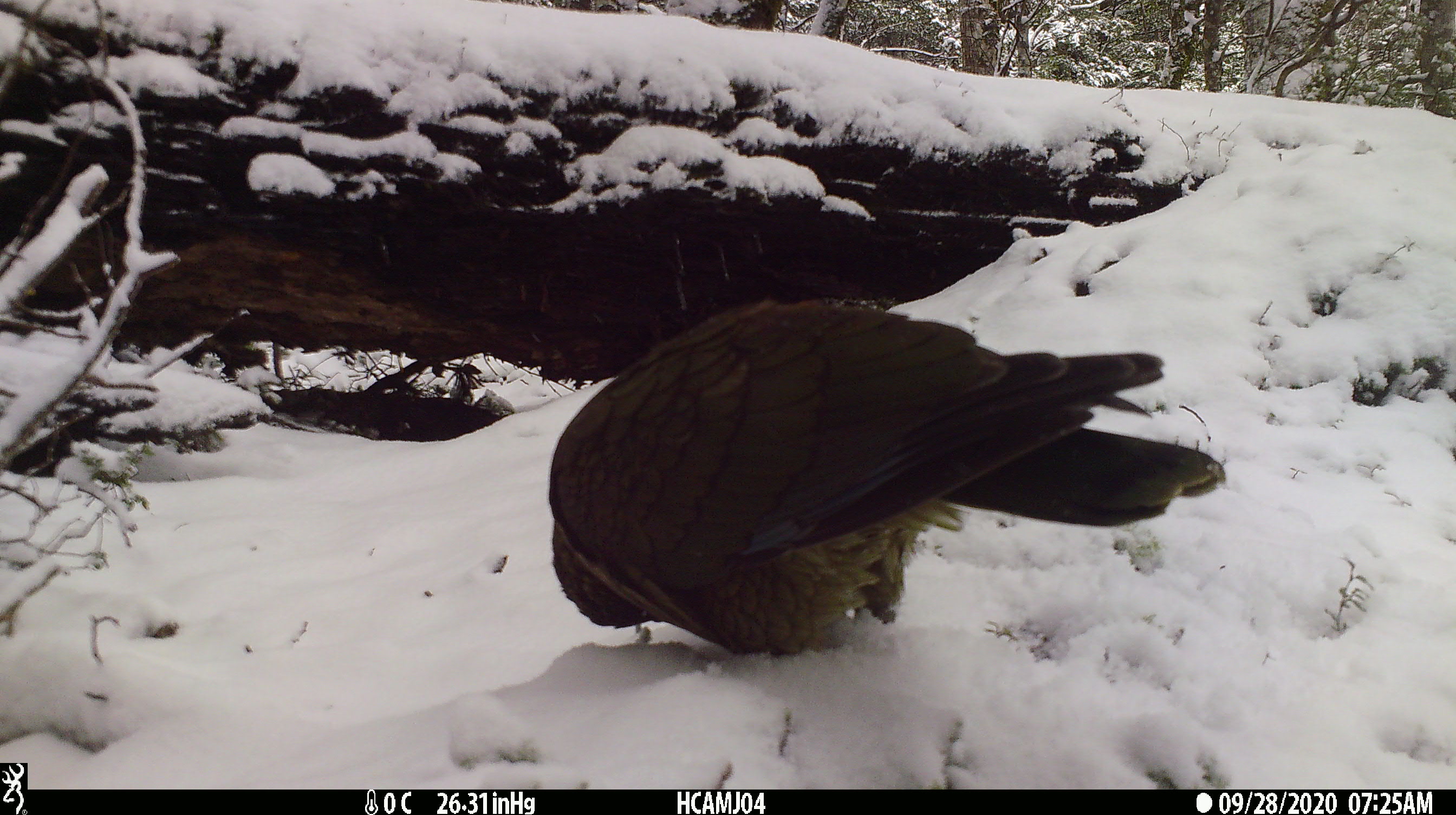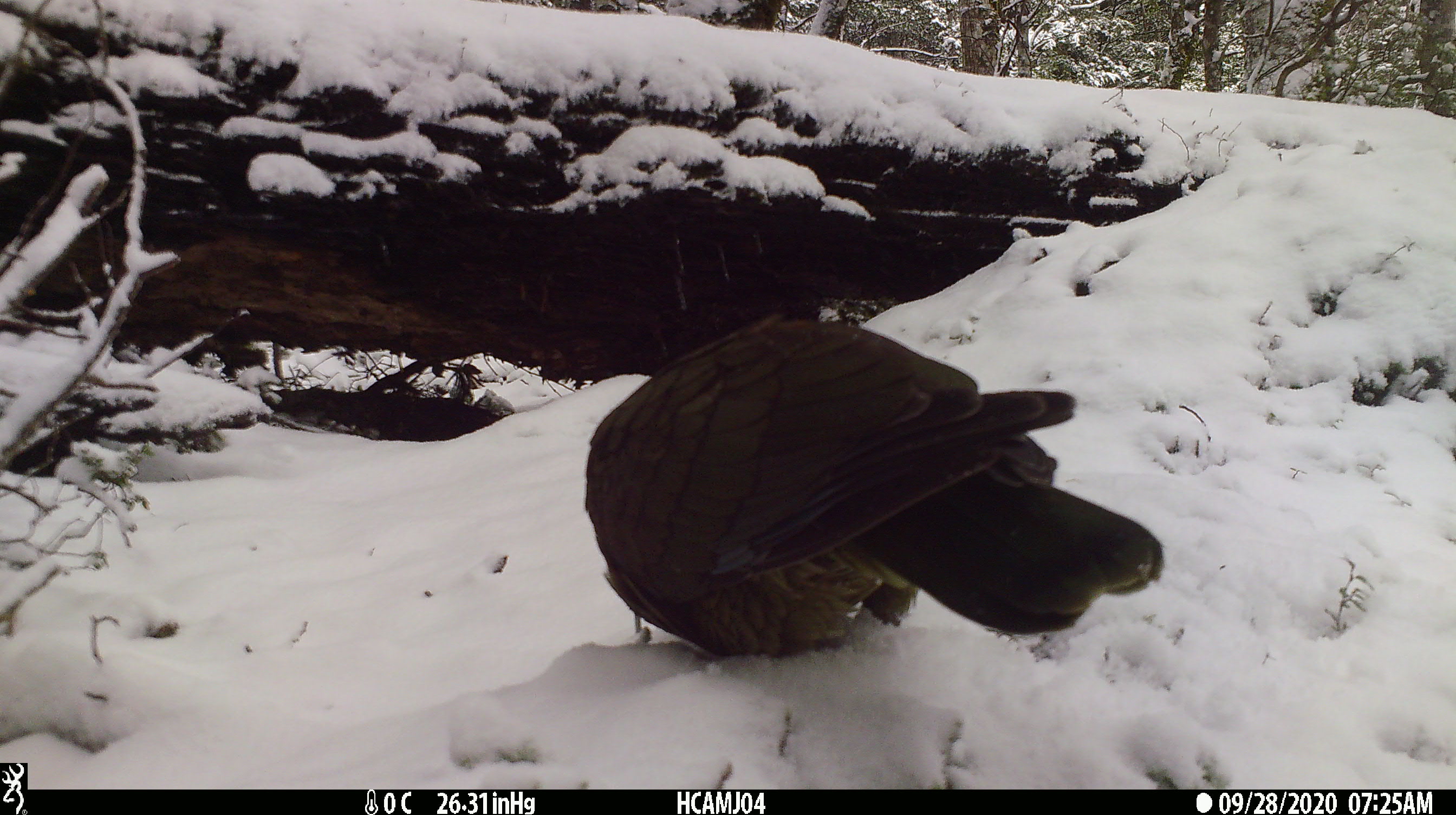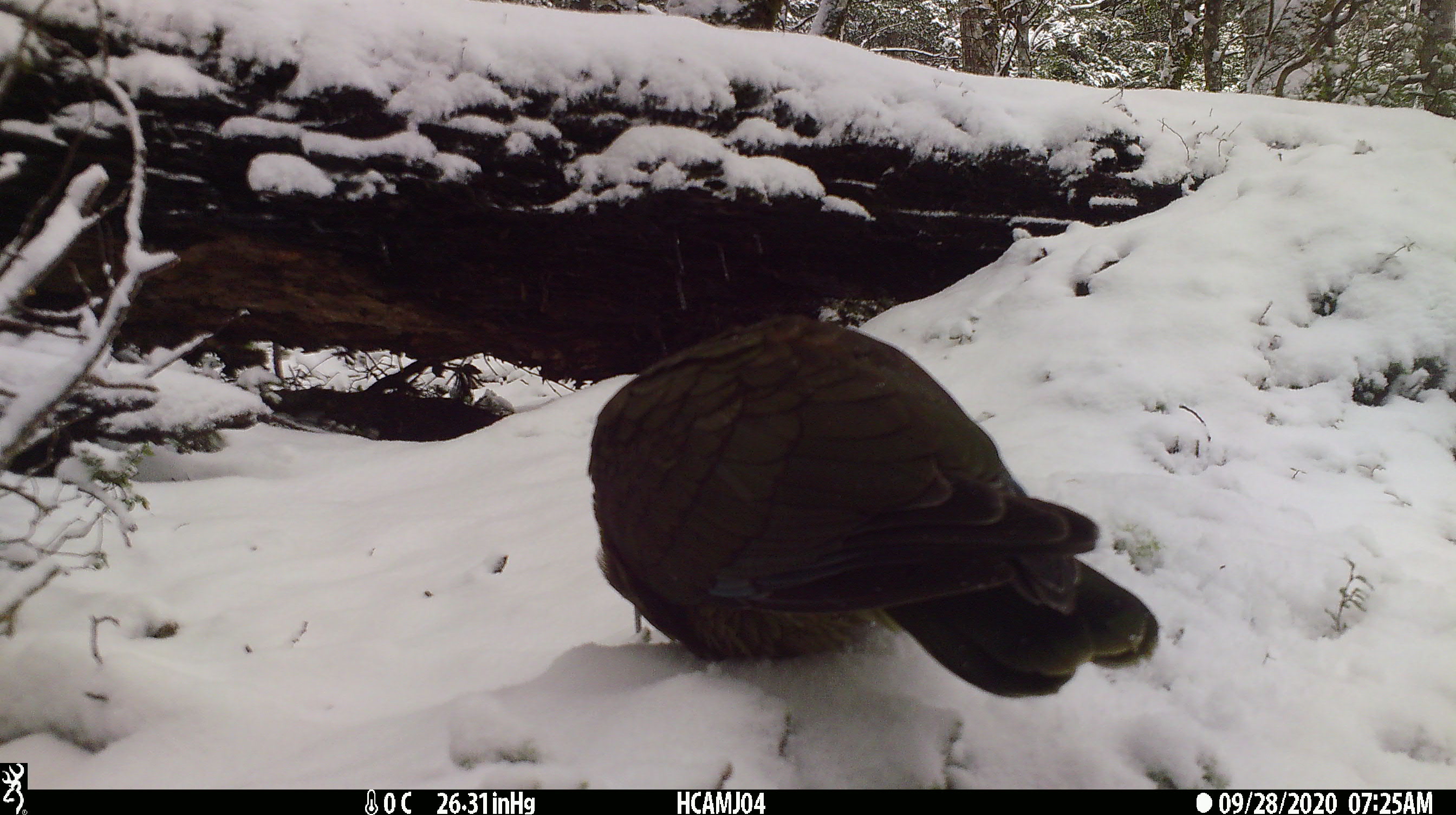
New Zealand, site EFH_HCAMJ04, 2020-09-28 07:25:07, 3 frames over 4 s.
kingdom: Animalia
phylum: Chordata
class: Aves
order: Psittaciformes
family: Strigopidae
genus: Nestor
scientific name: Nestor notabilis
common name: kea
Kea (Nestor notabilis).